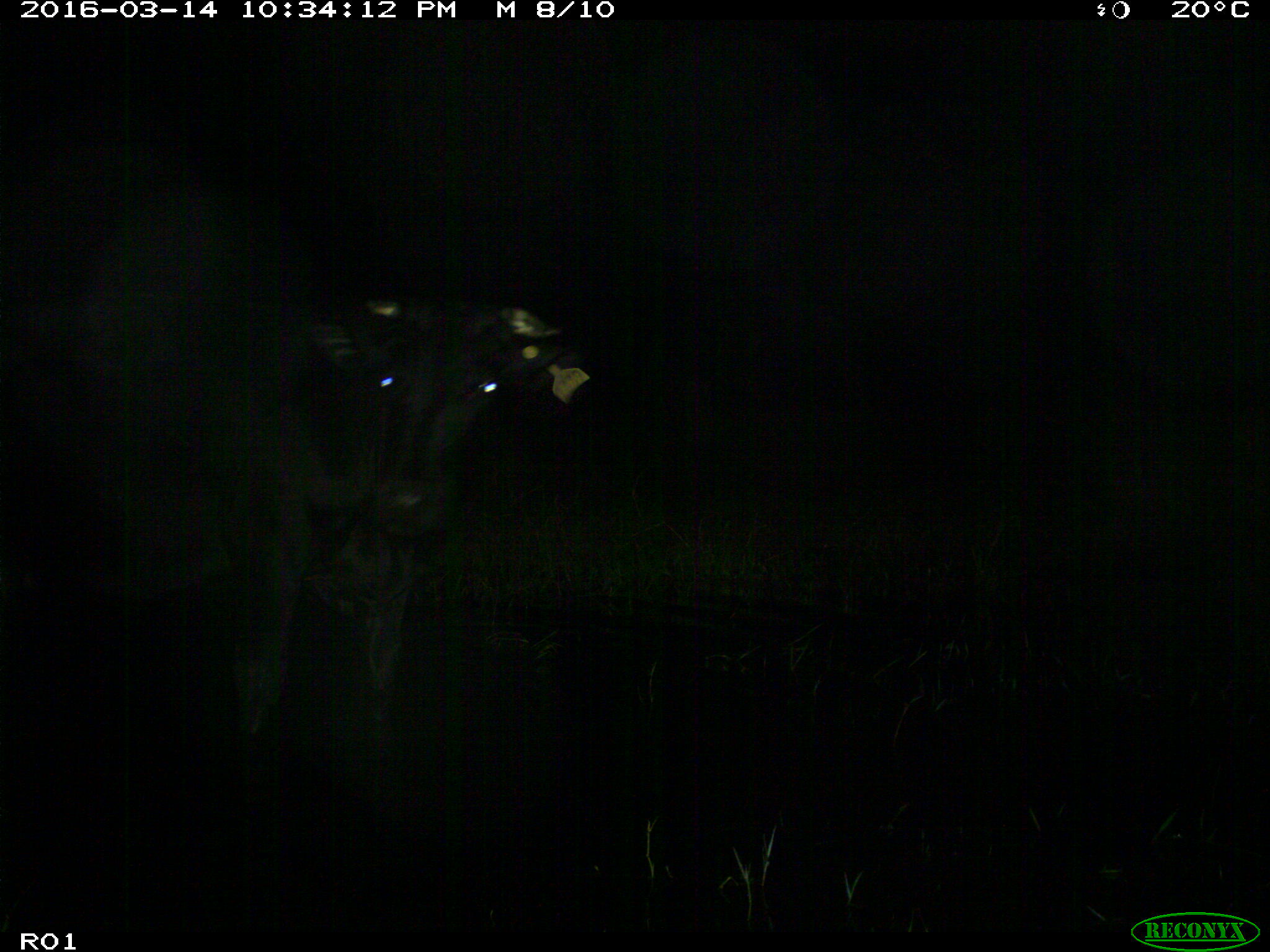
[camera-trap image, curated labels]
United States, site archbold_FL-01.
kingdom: Animalia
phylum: Chordata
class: Mammalia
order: Artiodactyla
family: Bovidae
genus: Bos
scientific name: Bos taurus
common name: domestic cow